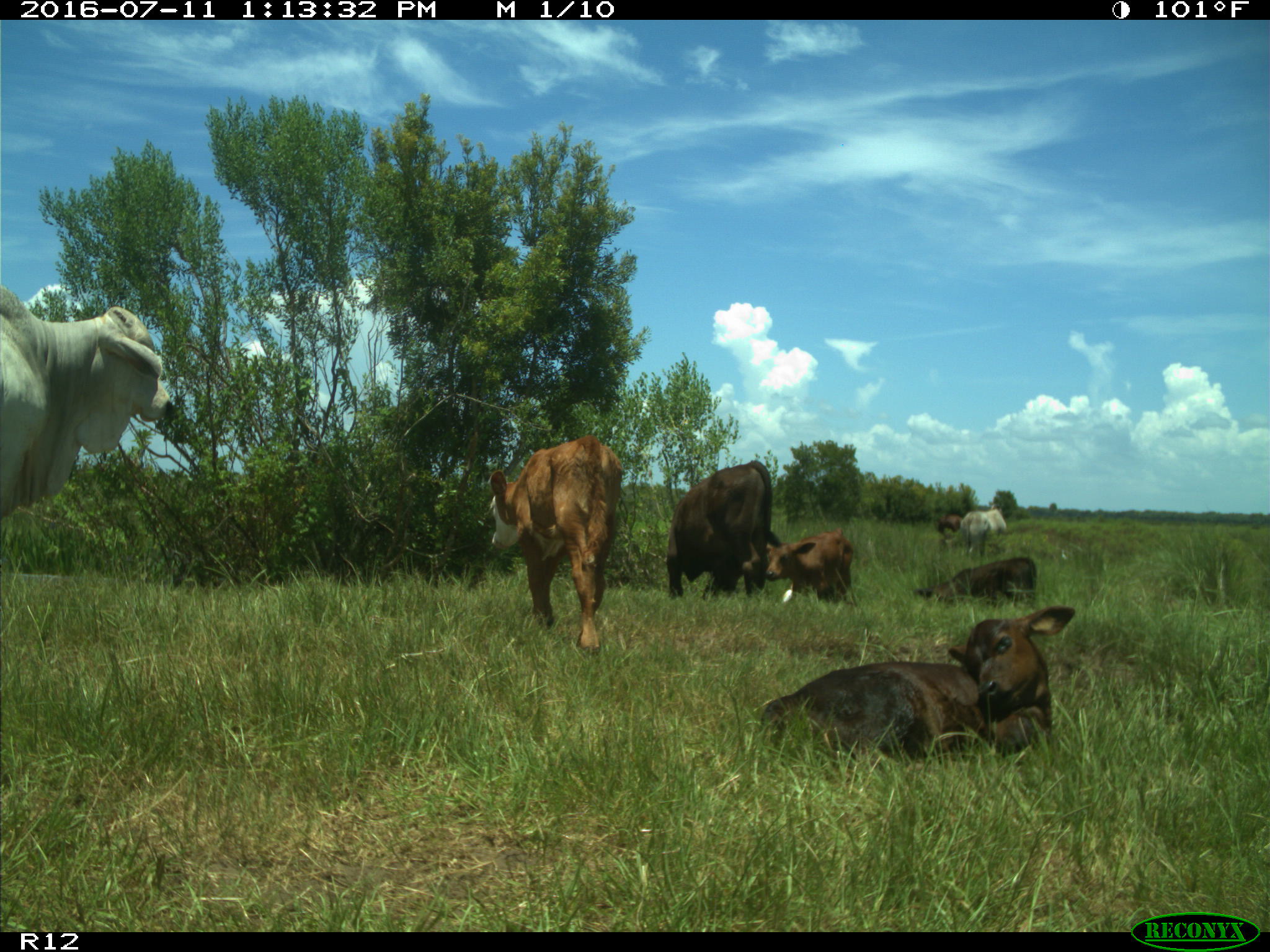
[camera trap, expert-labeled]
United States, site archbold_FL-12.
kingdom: Animalia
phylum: Chordata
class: Mammalia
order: Artiodactyla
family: Bovidae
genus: Bos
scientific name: Bos taurus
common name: domestic cow